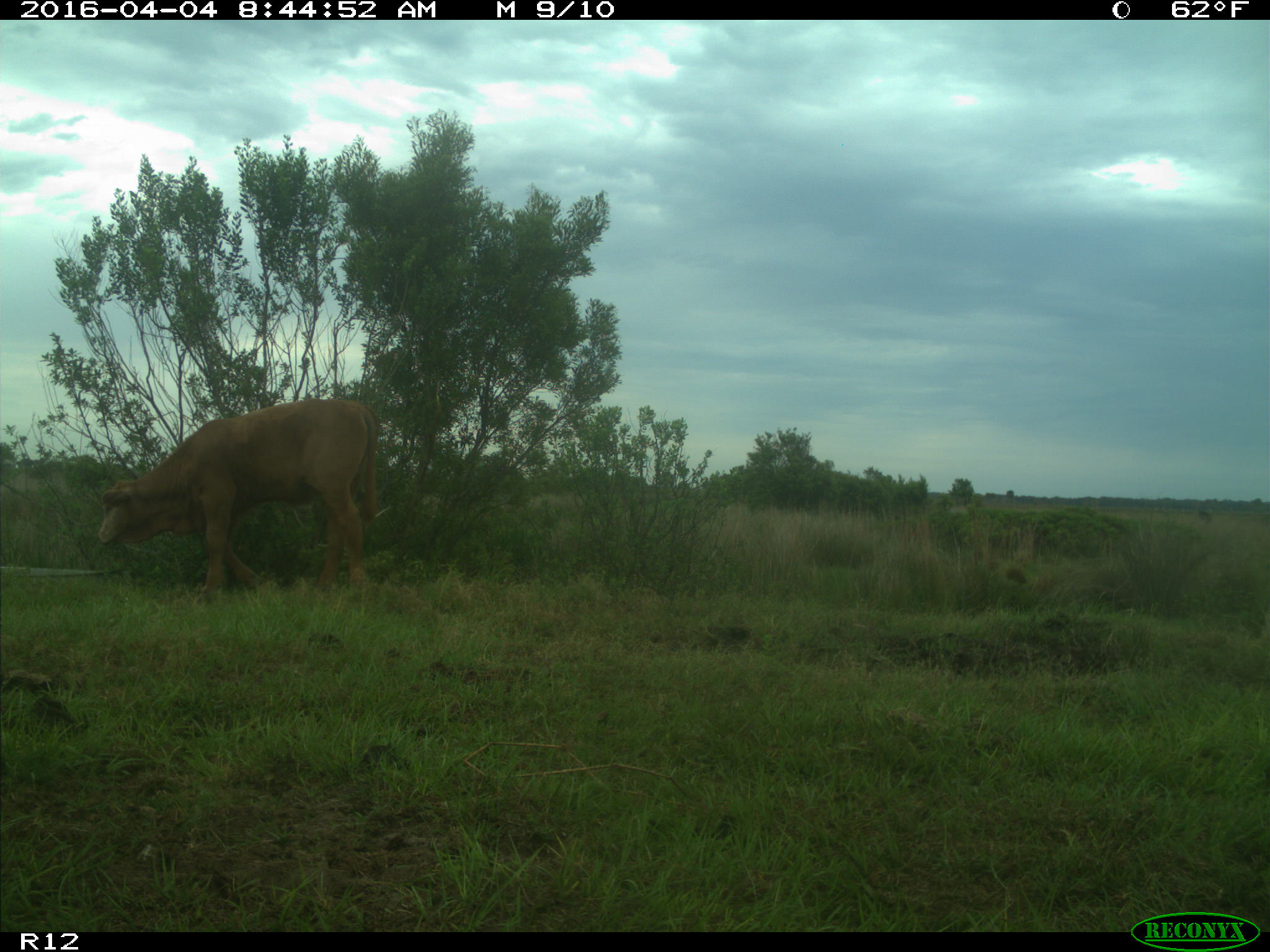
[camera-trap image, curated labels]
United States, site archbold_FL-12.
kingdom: Animalia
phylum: Chordata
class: Mammalia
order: Artiodactyla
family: Bovidae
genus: Bos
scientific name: Bos taurus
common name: domestic cow